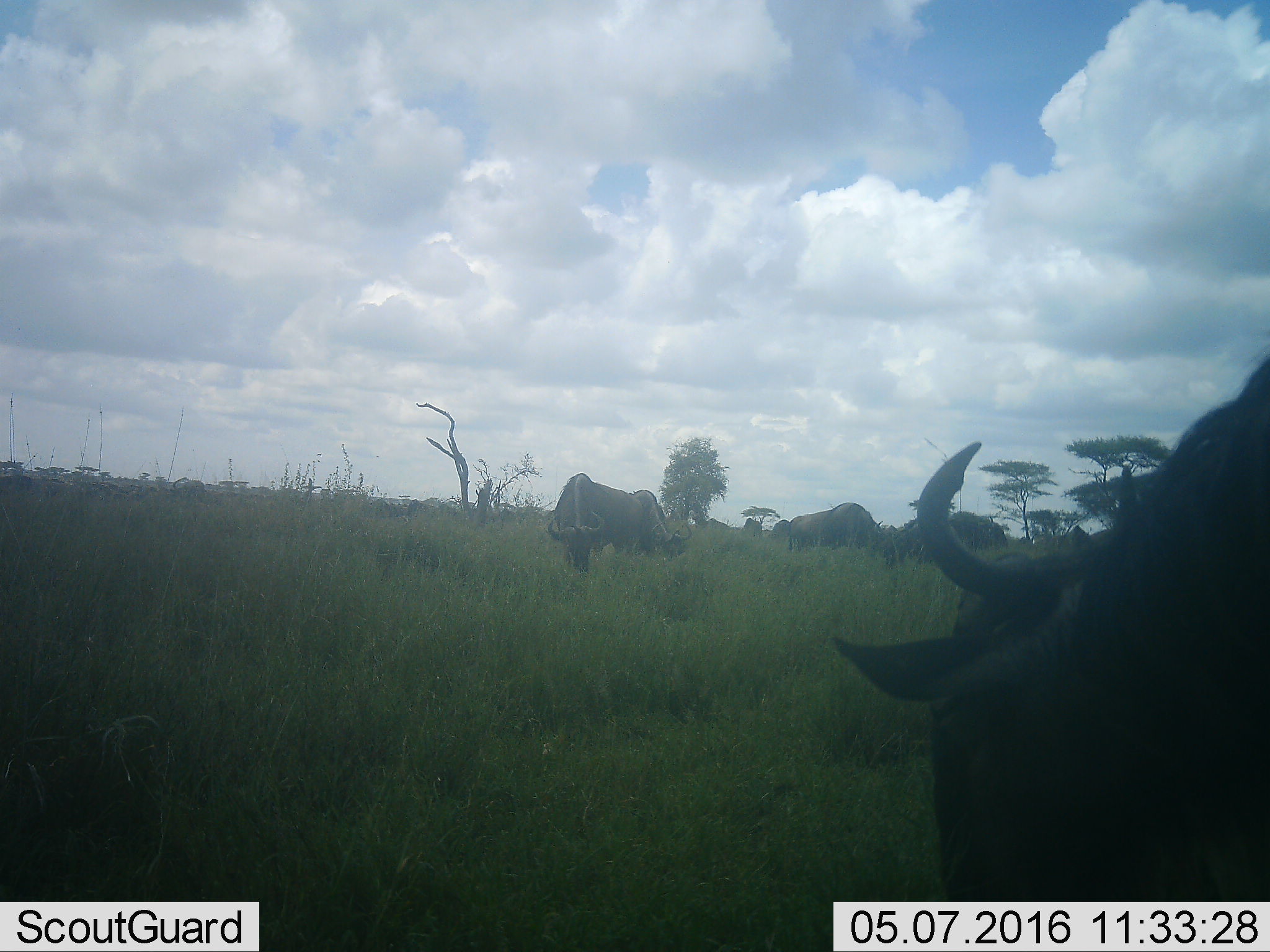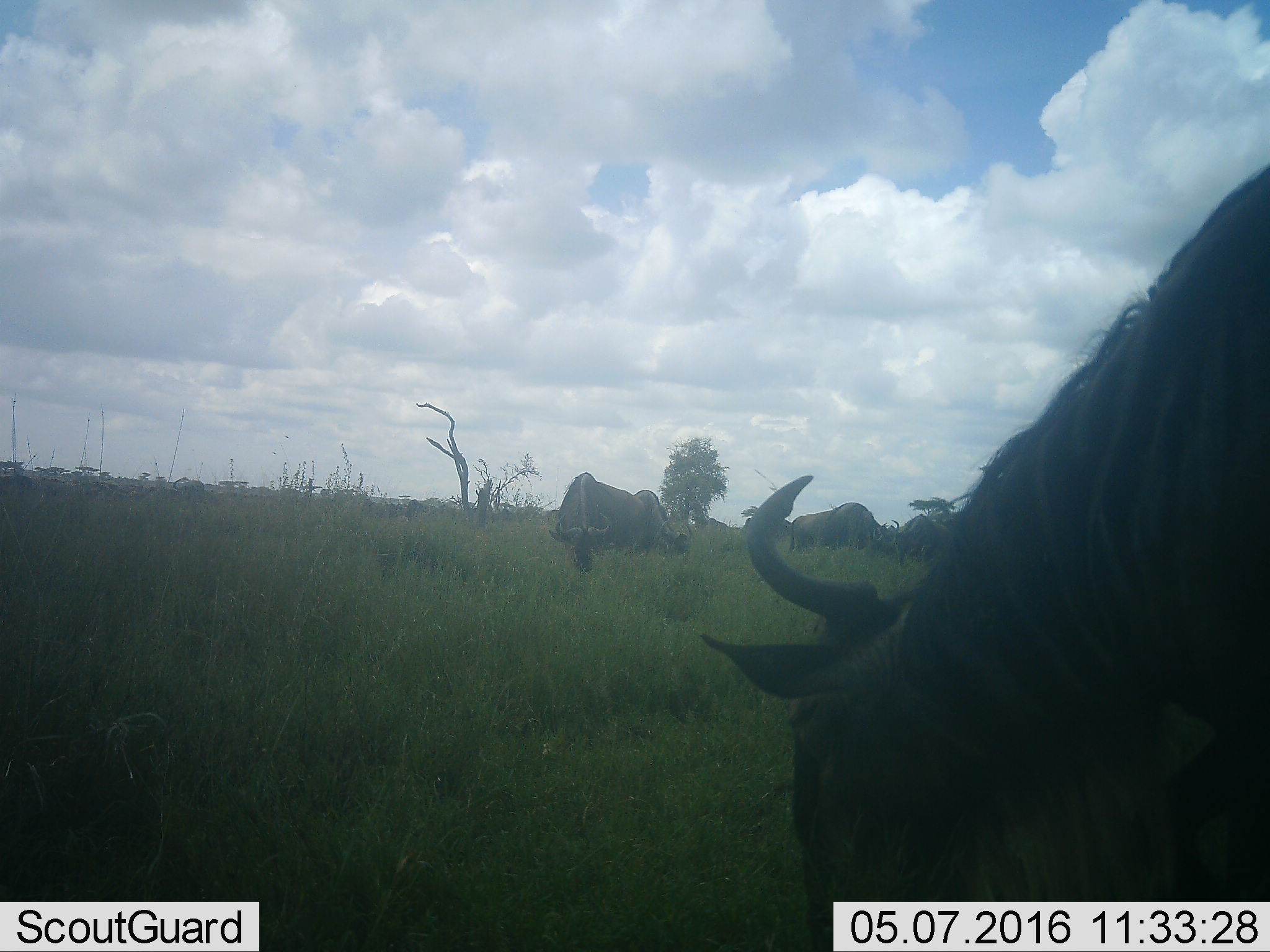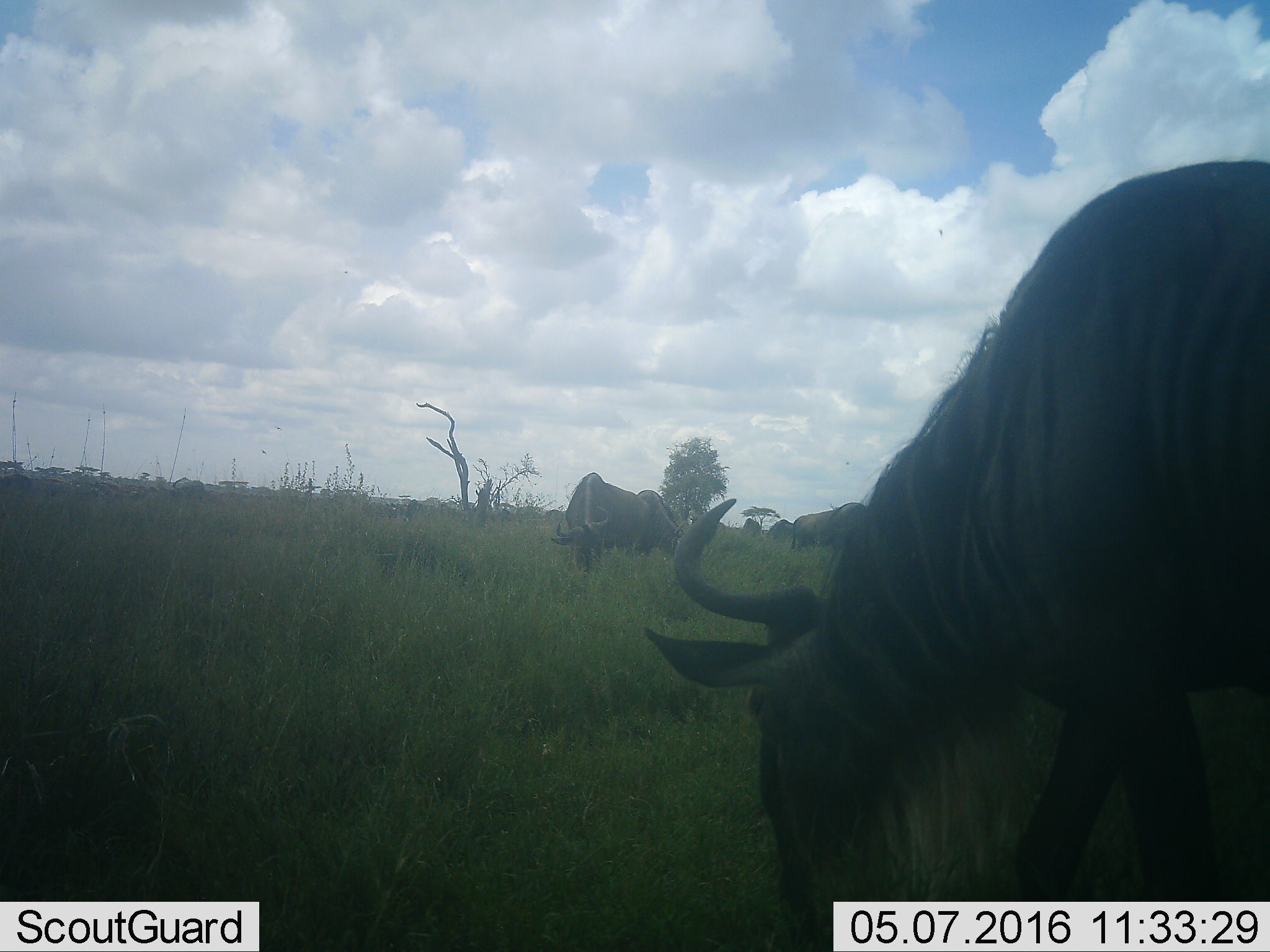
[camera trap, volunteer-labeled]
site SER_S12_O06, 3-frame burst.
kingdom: Animalia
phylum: Chordata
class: Mammalia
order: Artiodactyla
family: Bovidae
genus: Connochaetes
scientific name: Connochaetes taurinus taurinus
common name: blue wildebeest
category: wildebeestblue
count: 6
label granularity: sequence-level